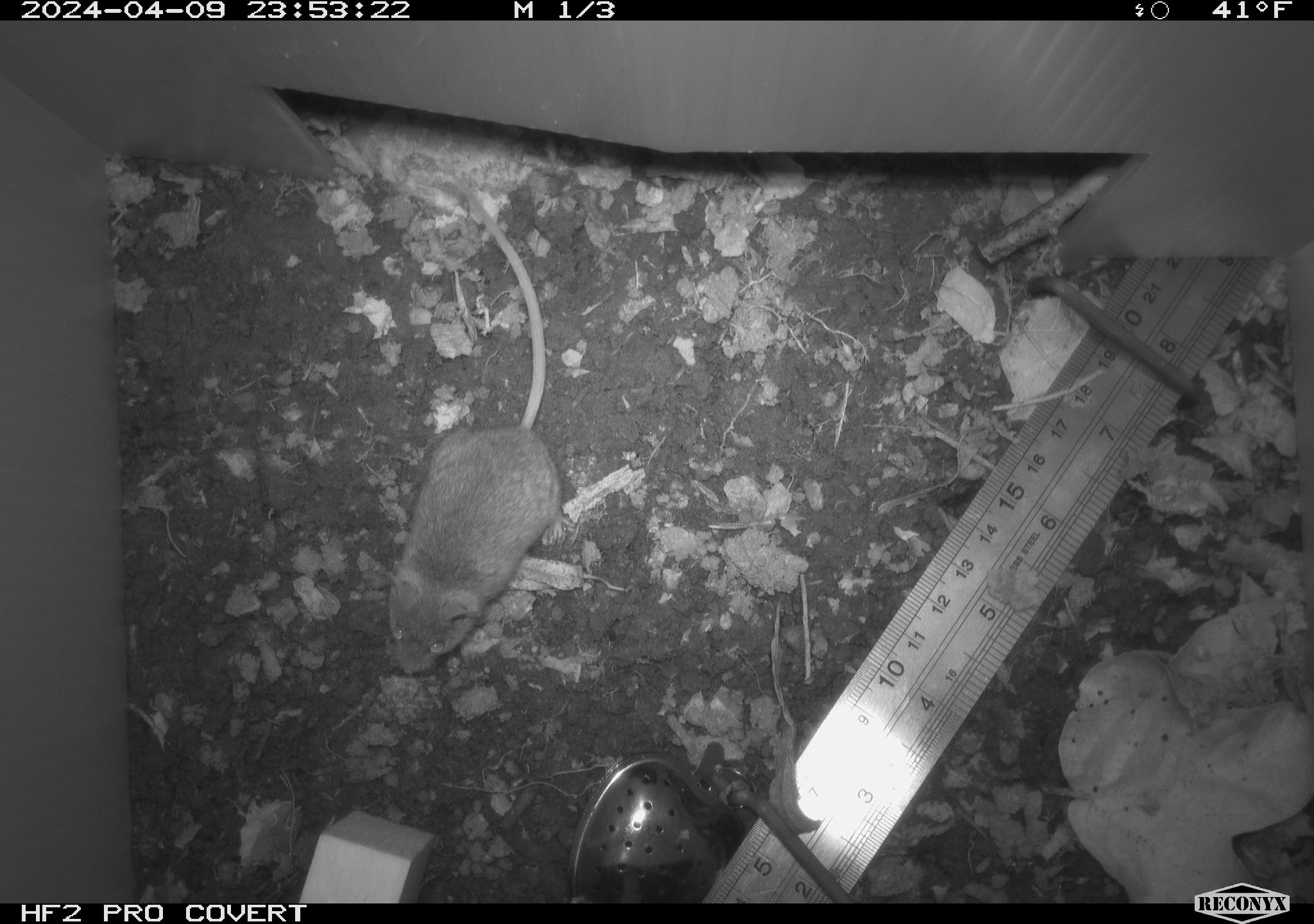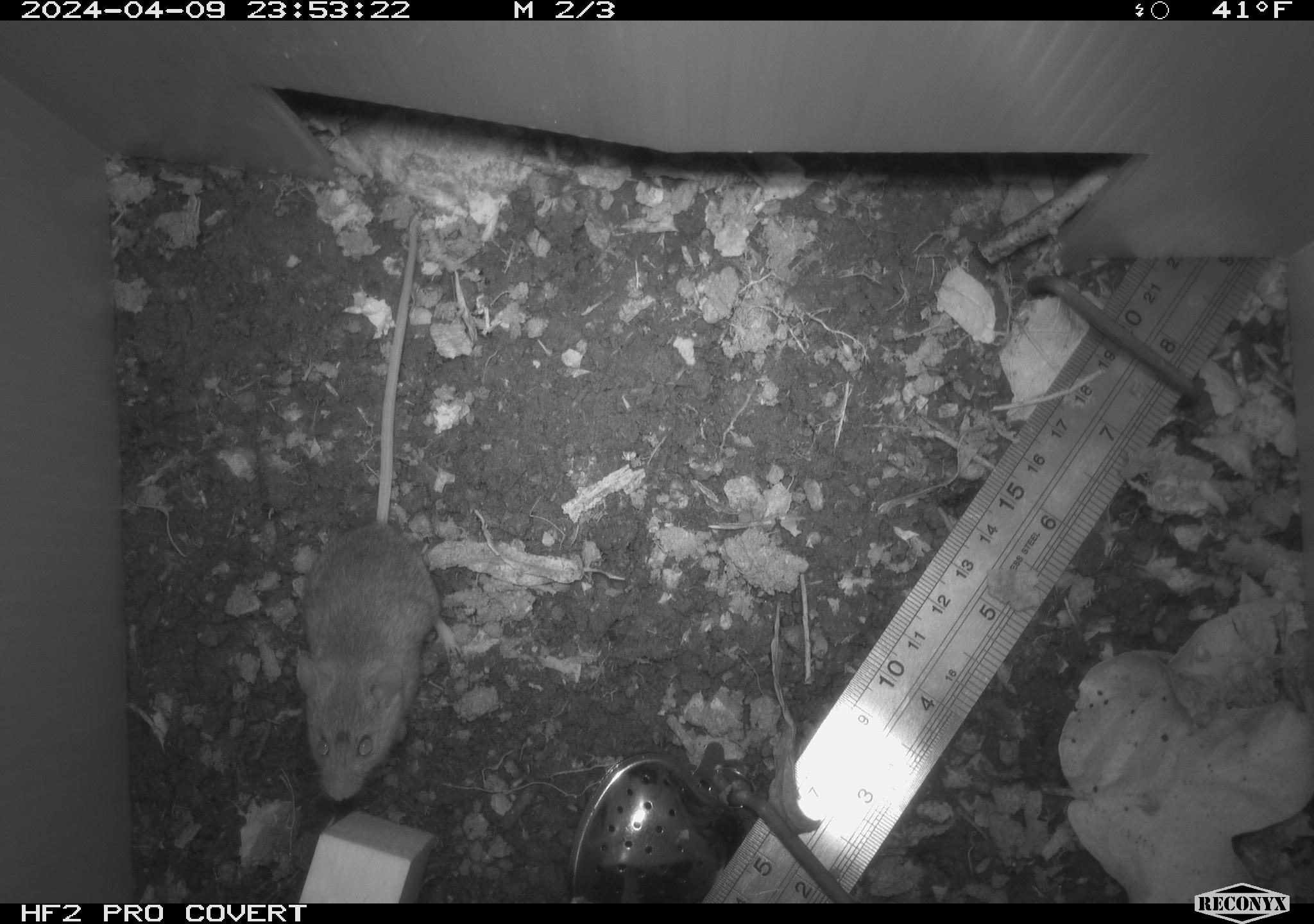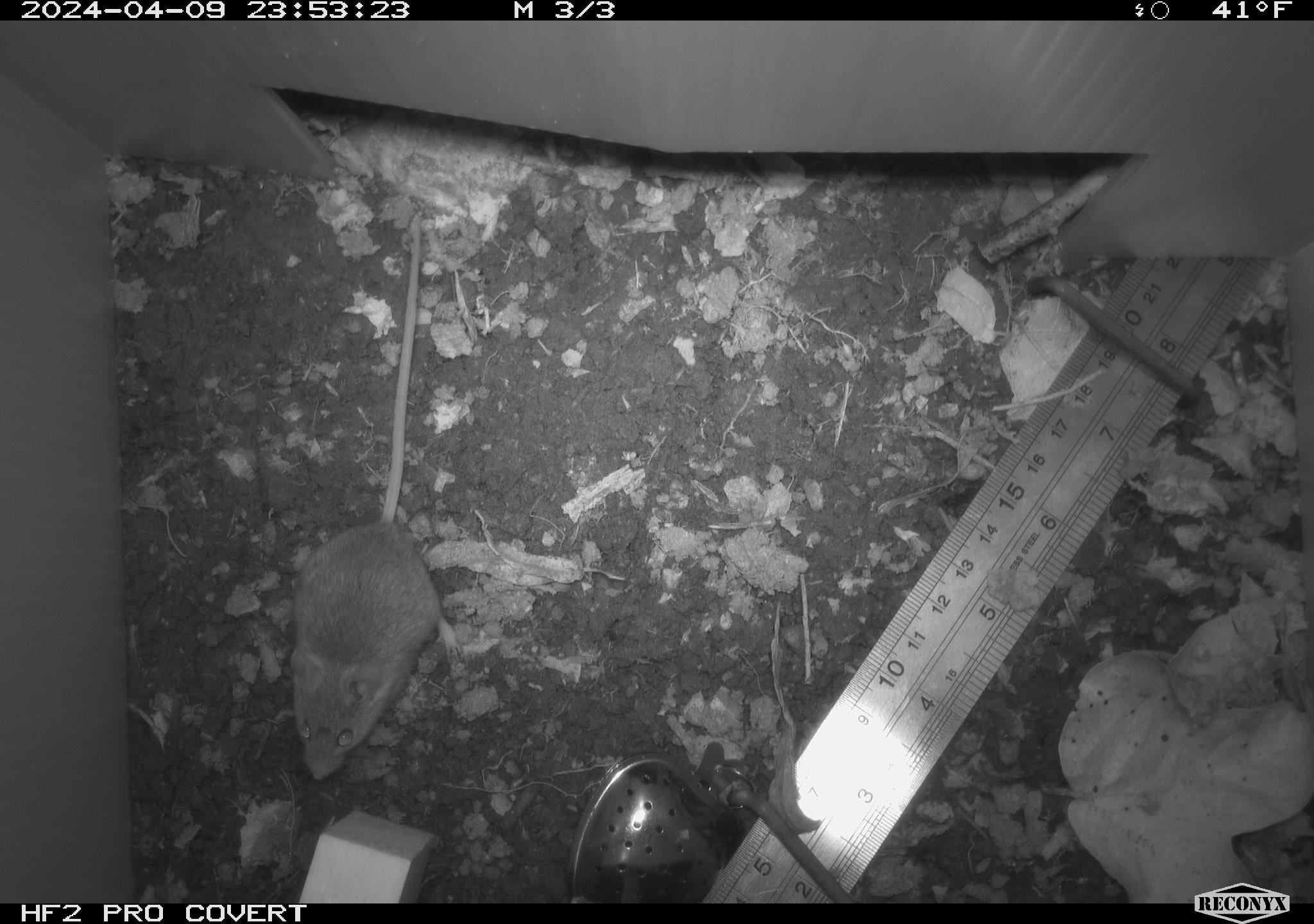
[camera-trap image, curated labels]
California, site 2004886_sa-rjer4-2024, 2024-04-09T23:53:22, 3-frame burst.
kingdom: Animalia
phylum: Chordata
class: Mammalia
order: Rodentia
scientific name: Rodentia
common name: woodrat or rat or mouse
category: woodrat or rat or mouse species